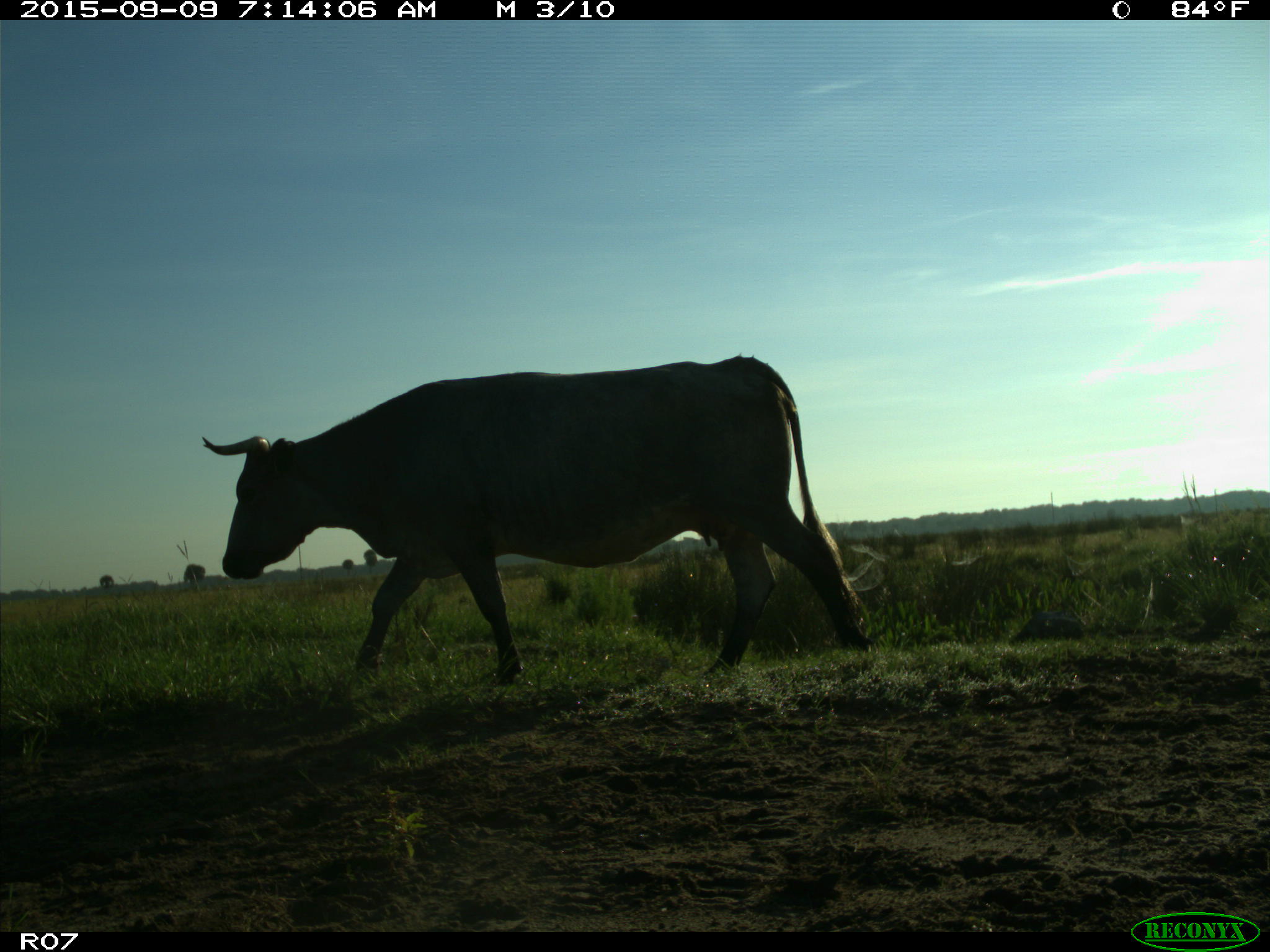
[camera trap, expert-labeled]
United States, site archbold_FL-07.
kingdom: Animalia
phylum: Chordata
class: Mammalia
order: Artiodactyla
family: Bovidae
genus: Bos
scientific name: Bos taurus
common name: domestic cow